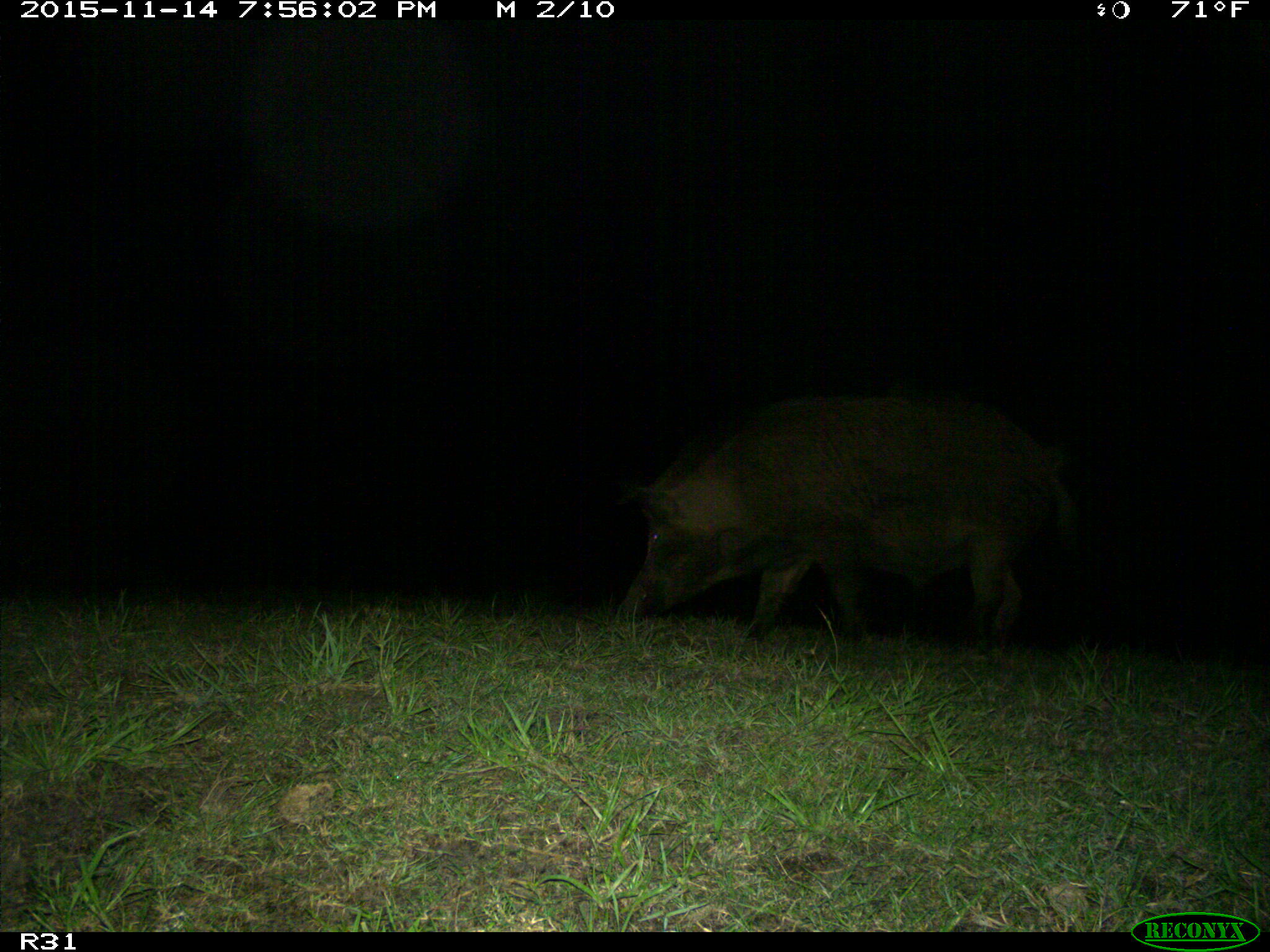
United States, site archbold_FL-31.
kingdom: Animalia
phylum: Chordata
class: Mammalia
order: Artiodactyla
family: Suidae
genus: Sus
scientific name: Sus scrofa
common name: wild boar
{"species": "Sus scrofa (wild boar)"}